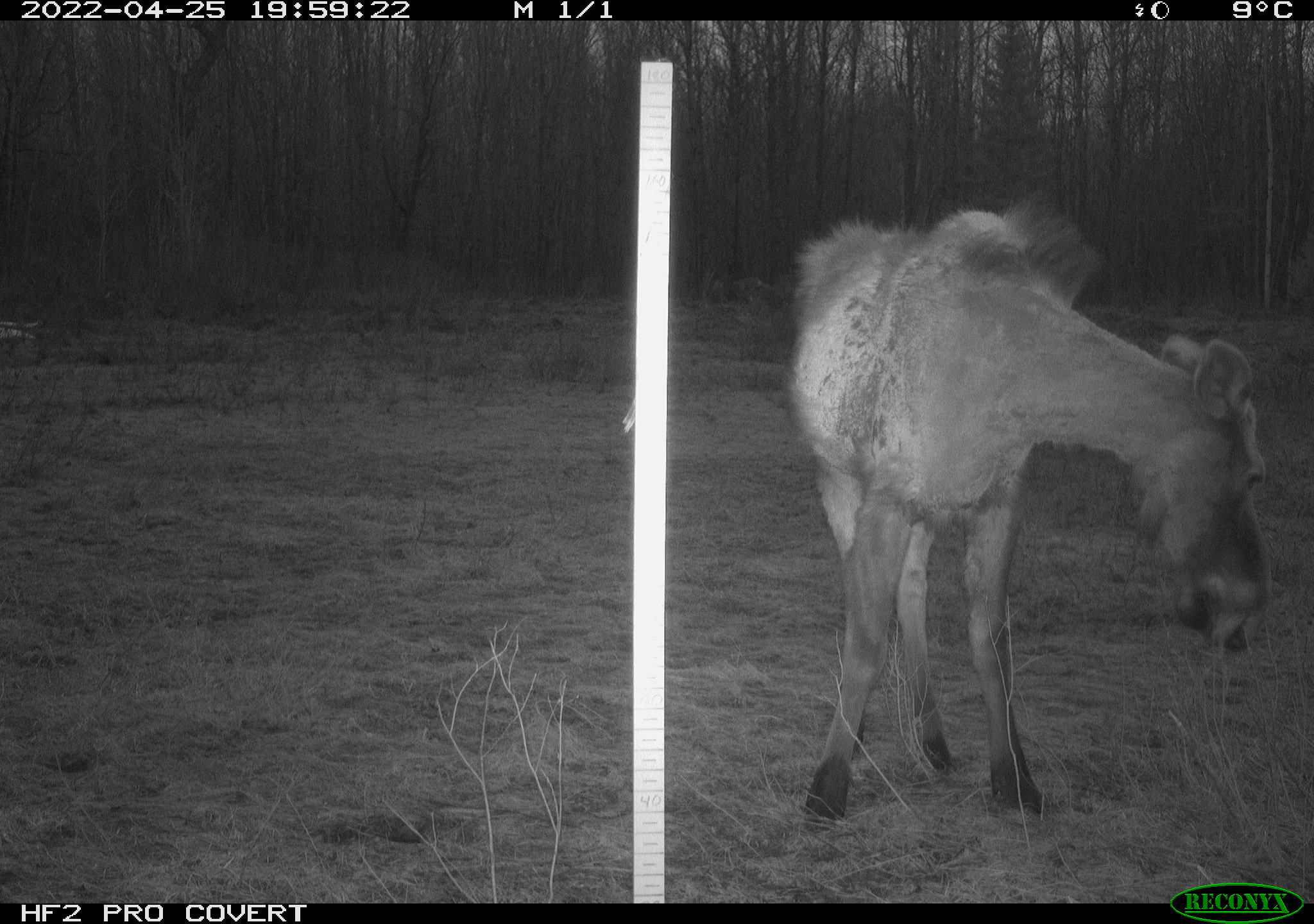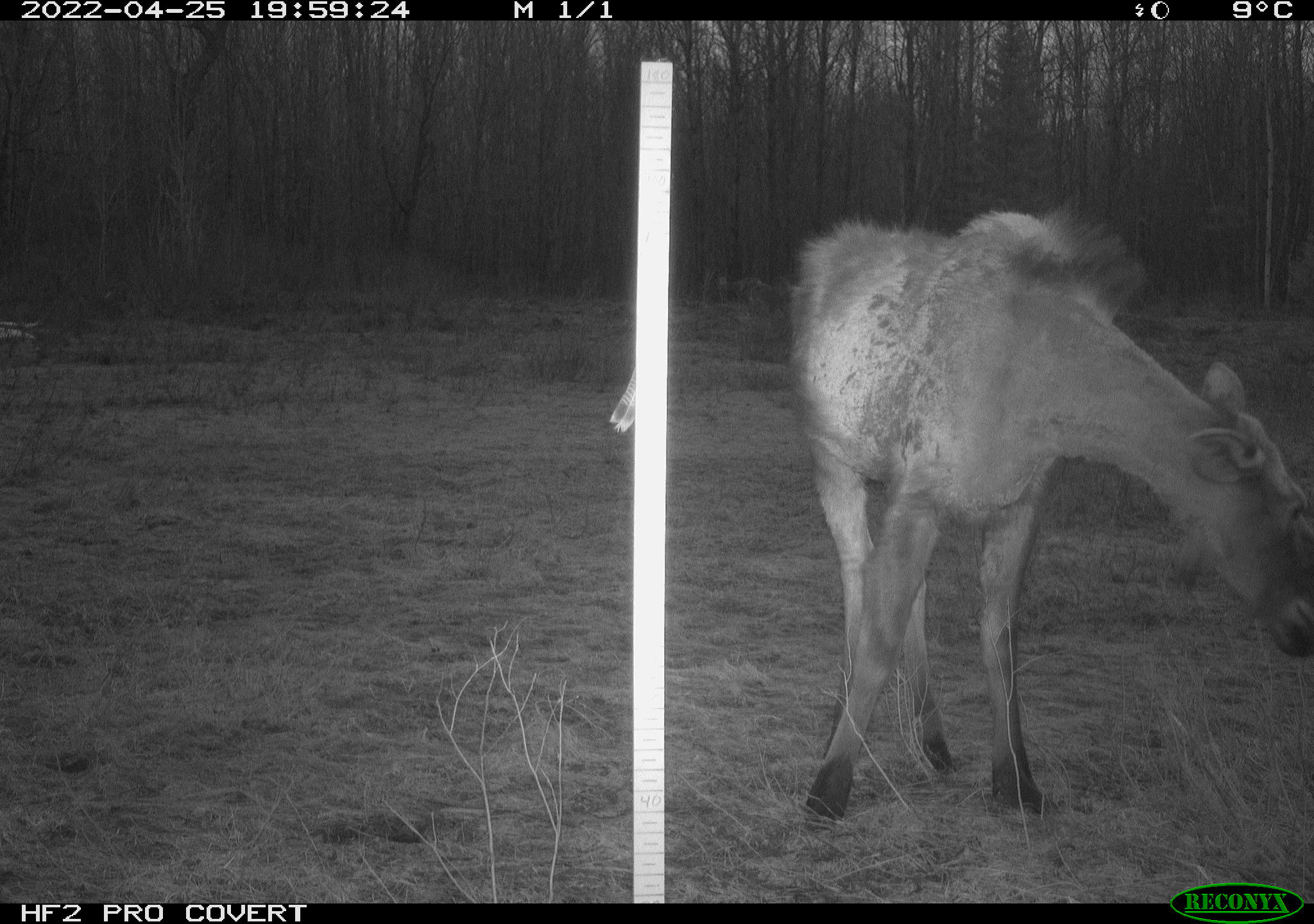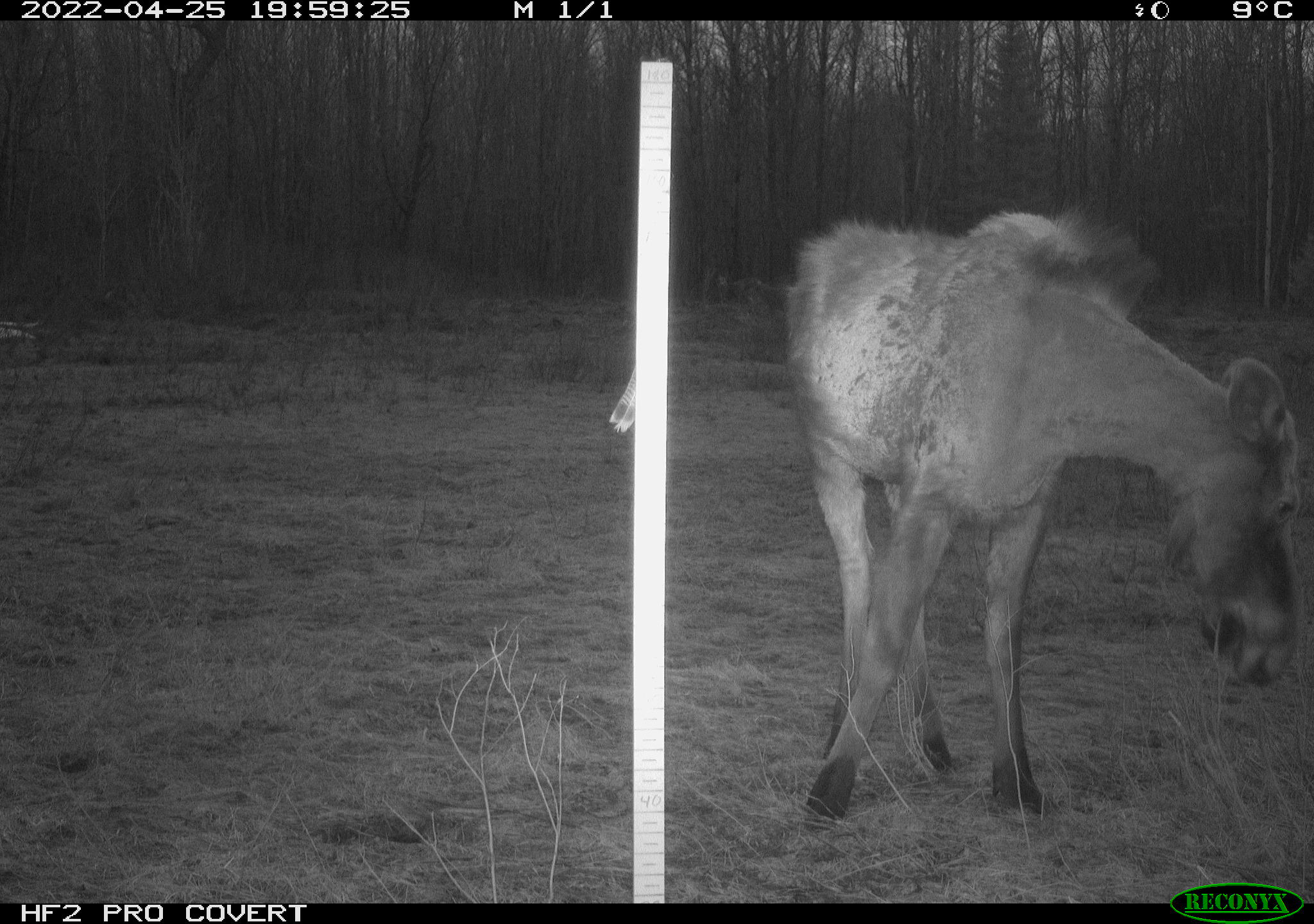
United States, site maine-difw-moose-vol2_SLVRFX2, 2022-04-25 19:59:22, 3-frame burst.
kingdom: Animalia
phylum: Chordata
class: Mammalia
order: Artiodactyla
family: Cervidae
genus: Alces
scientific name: Alces alces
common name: moose